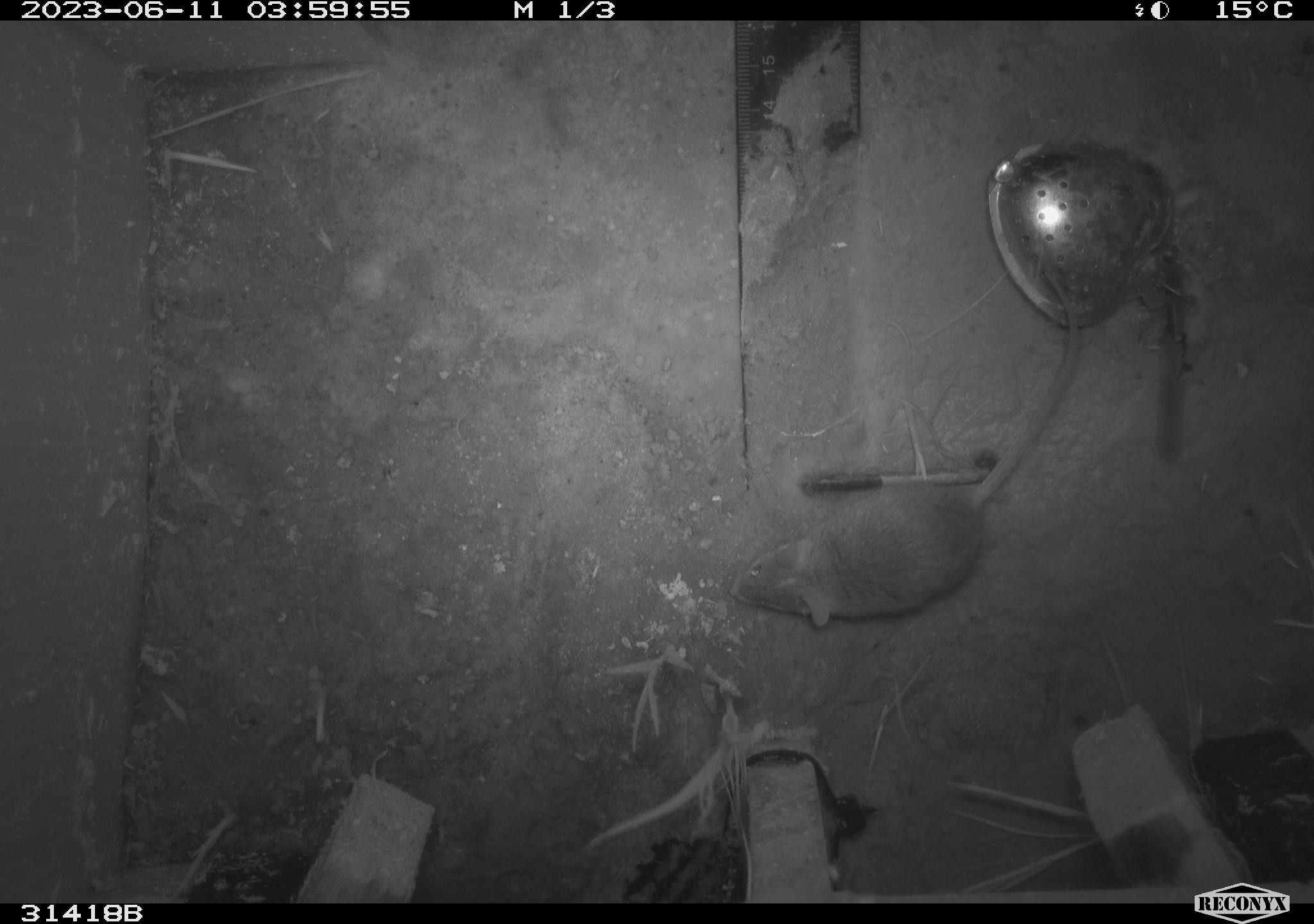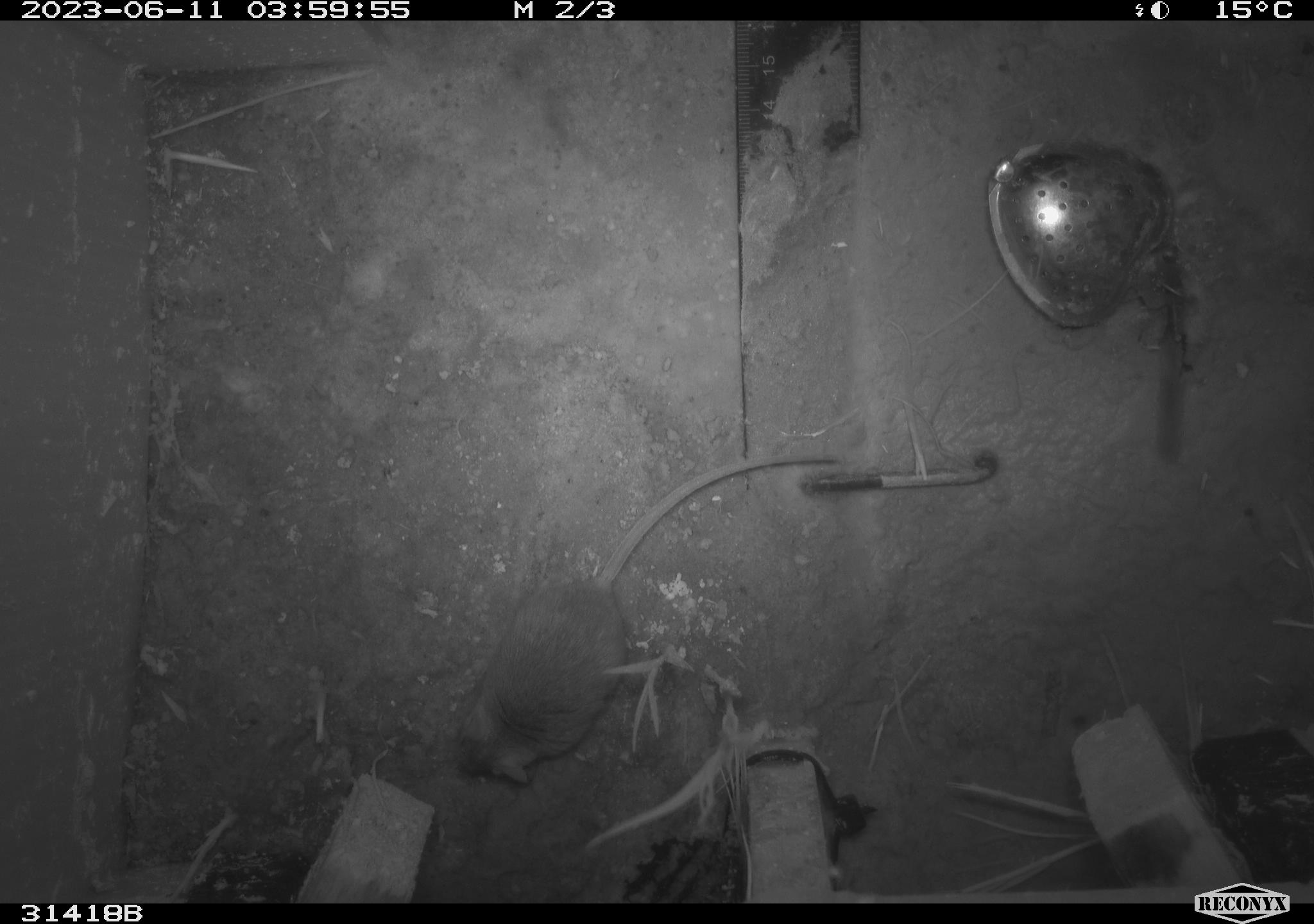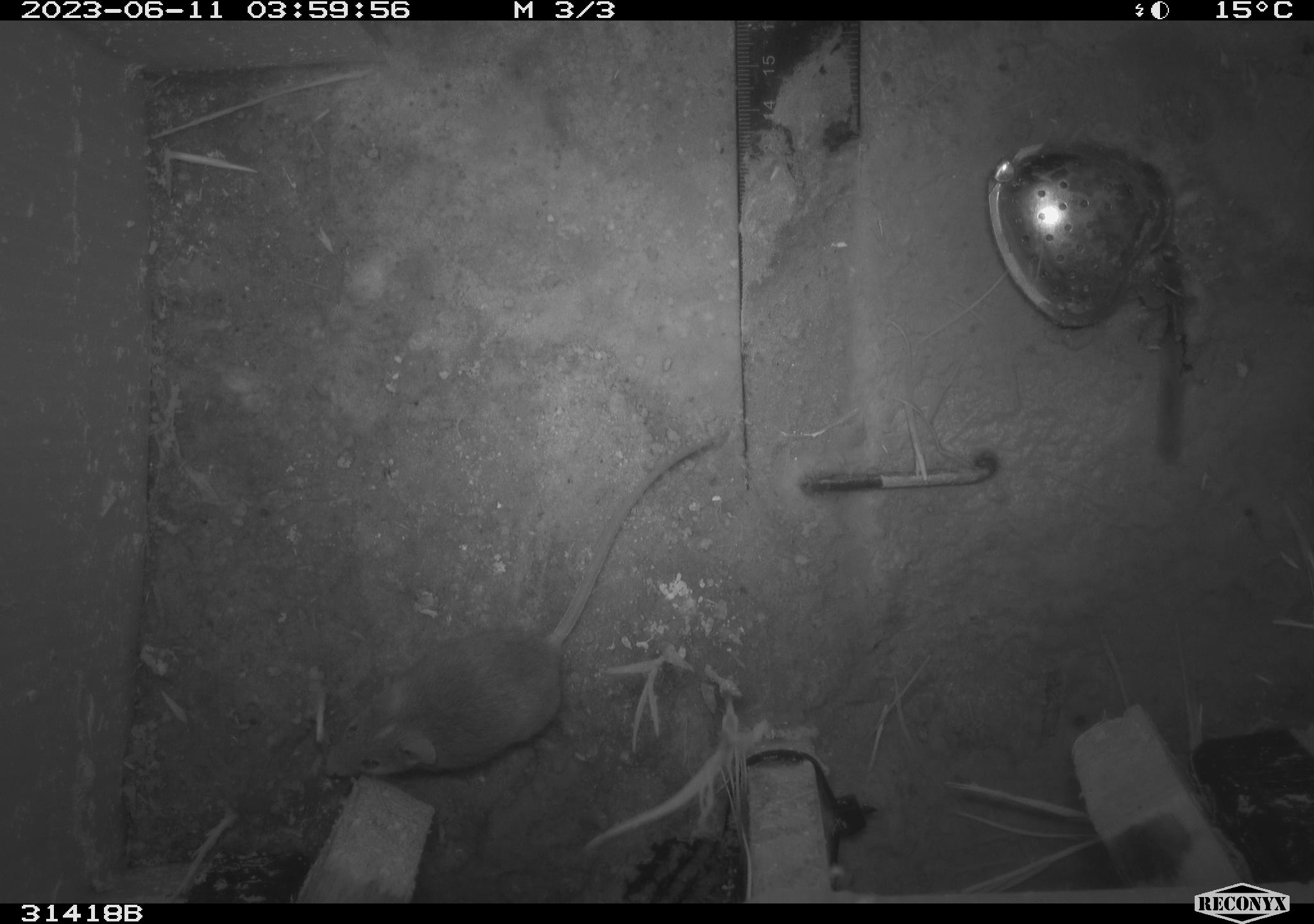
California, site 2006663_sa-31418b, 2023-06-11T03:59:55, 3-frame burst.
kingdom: Animalia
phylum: Chordata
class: Mammalia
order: Rodentia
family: Cricetidae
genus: Peromyscus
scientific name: Peromyscus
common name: deer mice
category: peromyscus species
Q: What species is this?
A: Peromyscus species (deer mice) (Peromyscus).